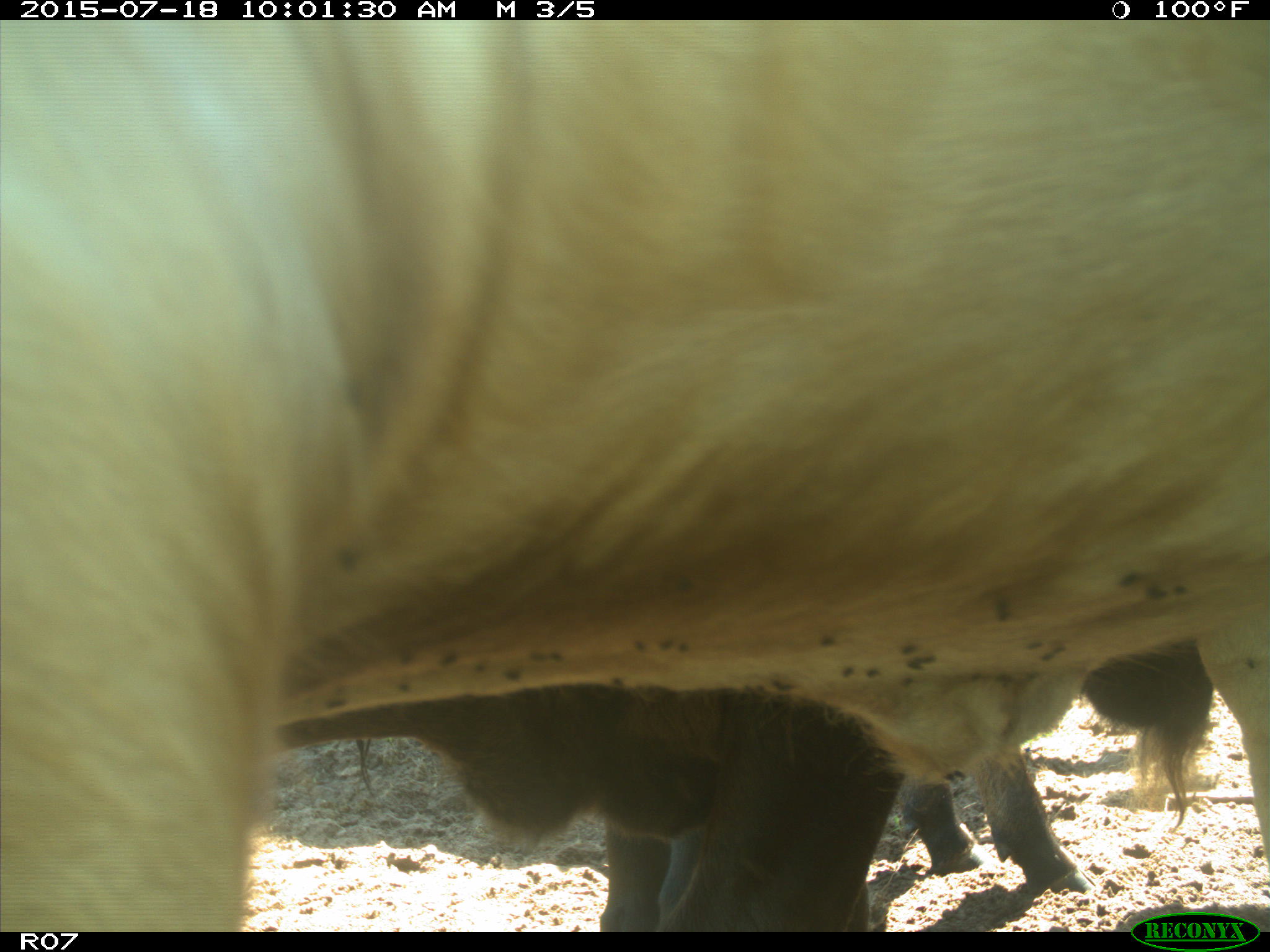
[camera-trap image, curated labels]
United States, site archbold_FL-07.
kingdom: Animalia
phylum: Chordata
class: Mammalia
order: Artiodactyla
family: Bovidae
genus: Bos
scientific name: Bos taurus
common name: domestic cow